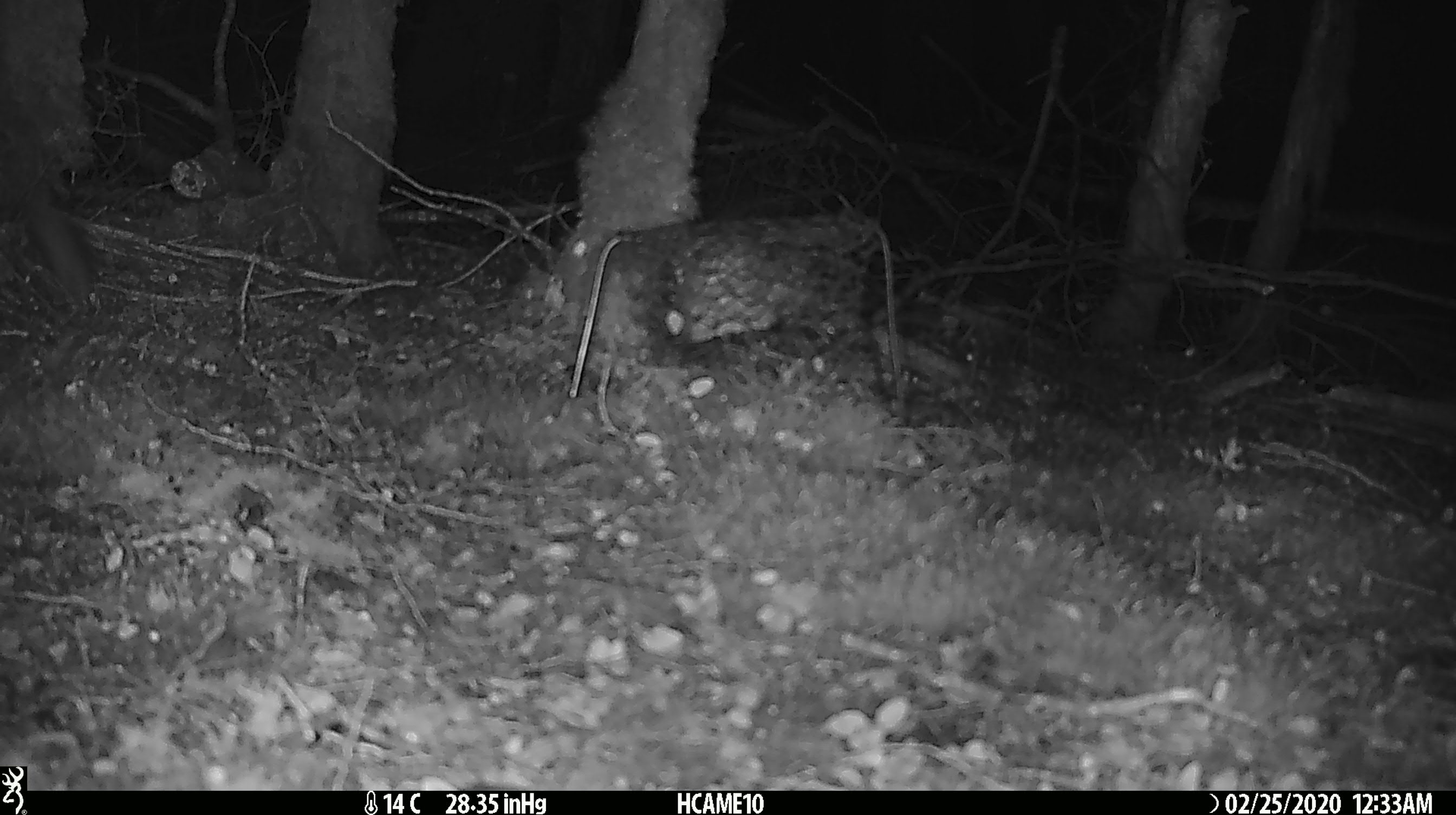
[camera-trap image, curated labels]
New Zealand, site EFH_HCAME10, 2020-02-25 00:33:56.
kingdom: Animalia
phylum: Chordata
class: Mammalia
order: Rodentia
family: Muridae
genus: Mus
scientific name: Mus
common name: mouse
Mouse (Mus).